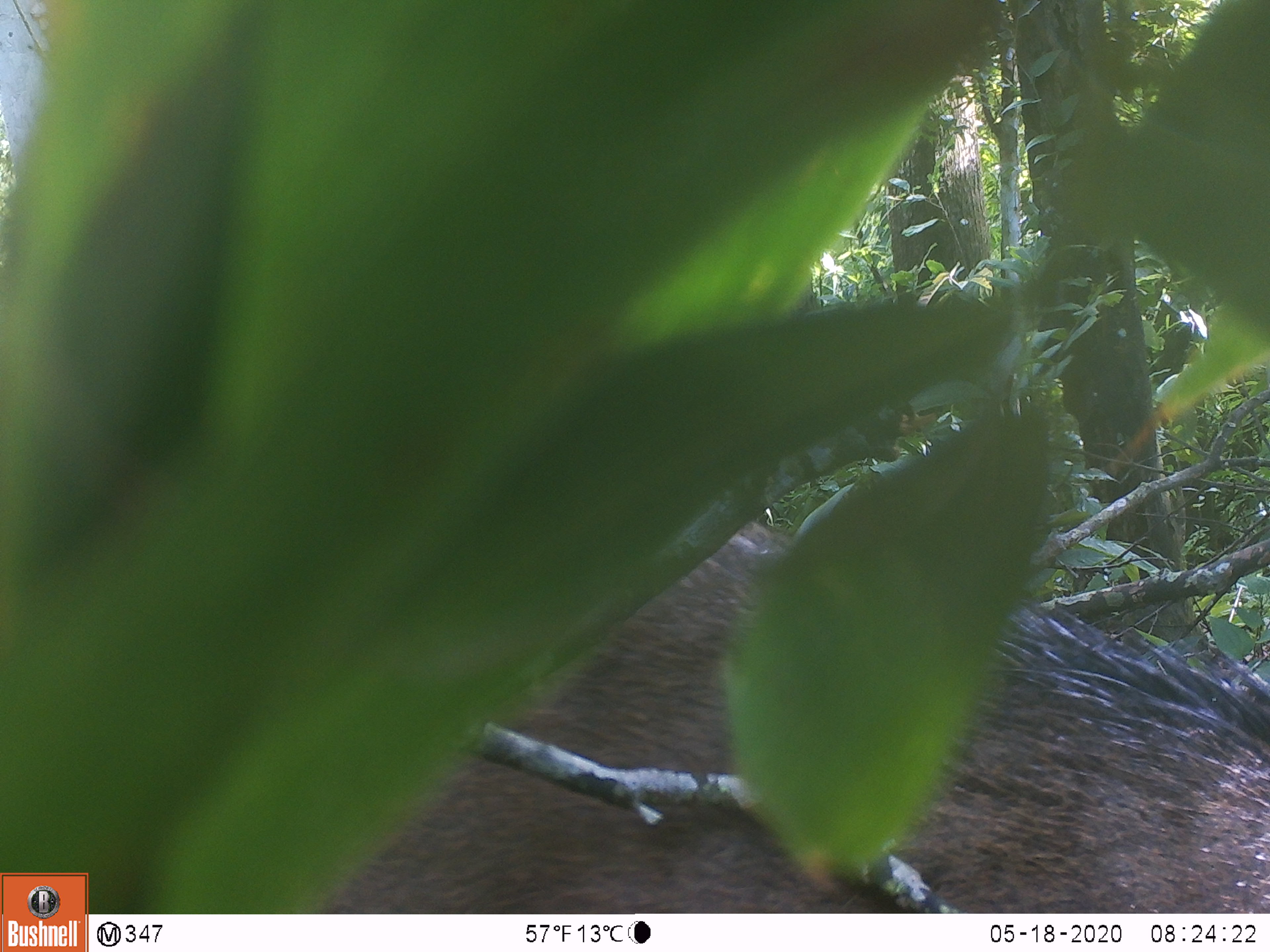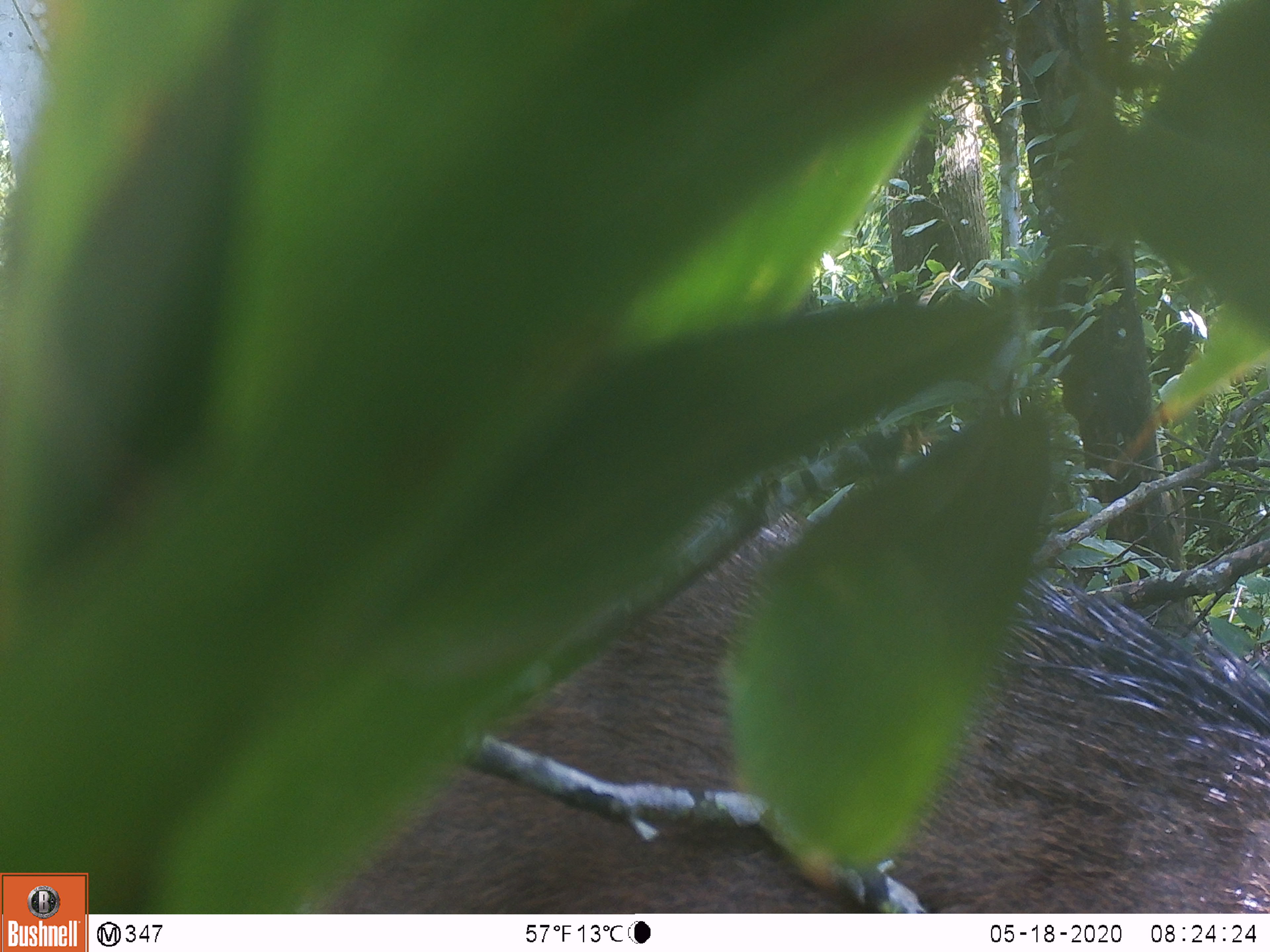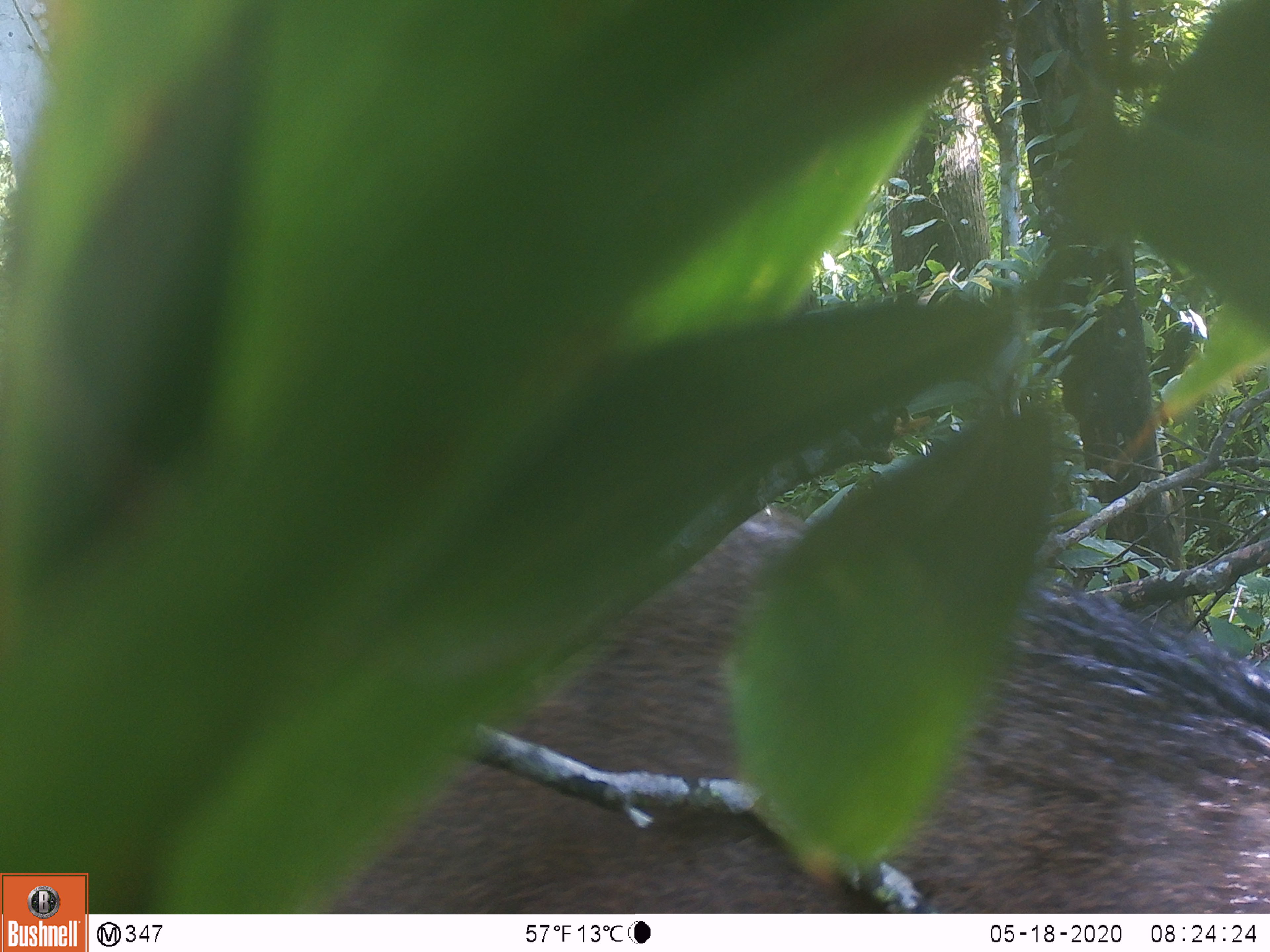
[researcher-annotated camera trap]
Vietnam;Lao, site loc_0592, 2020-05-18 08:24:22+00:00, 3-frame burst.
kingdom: Animalia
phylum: Chordata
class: Mammalia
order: Artiodactyla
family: Suidae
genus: Sus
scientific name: Sus scrofa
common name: eurasian wild pig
Eurasian wild pig (Sus scrofa). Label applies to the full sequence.